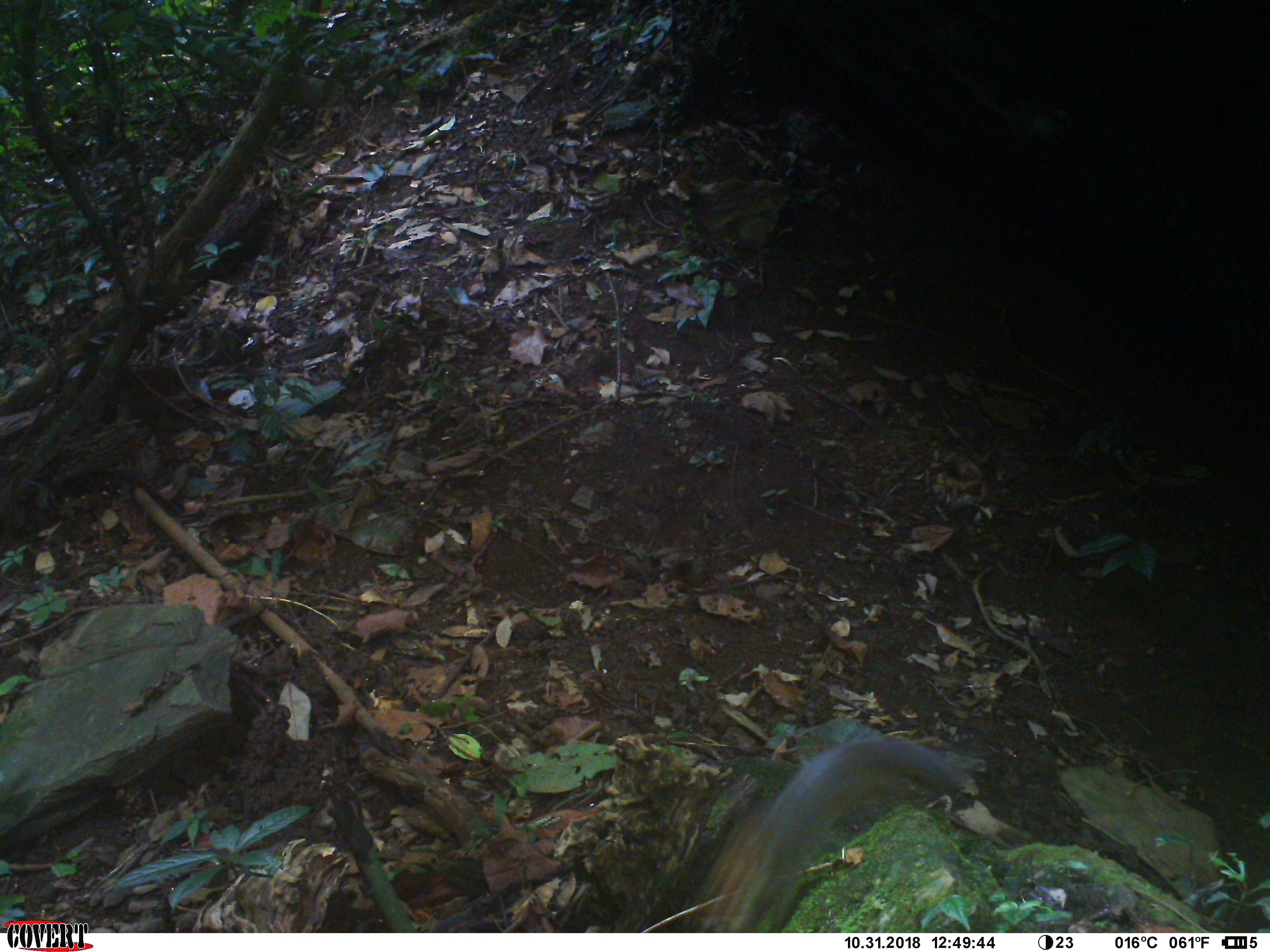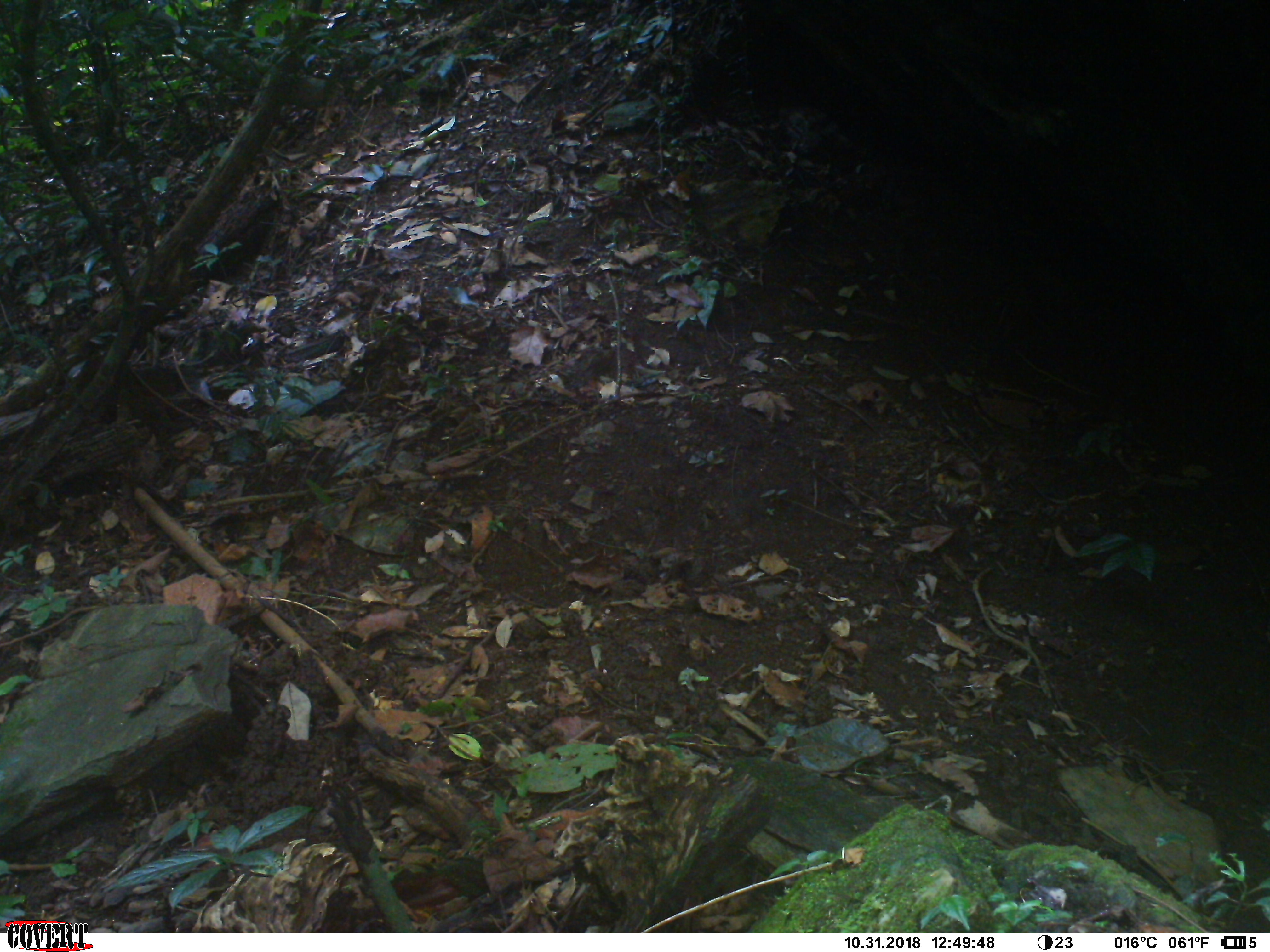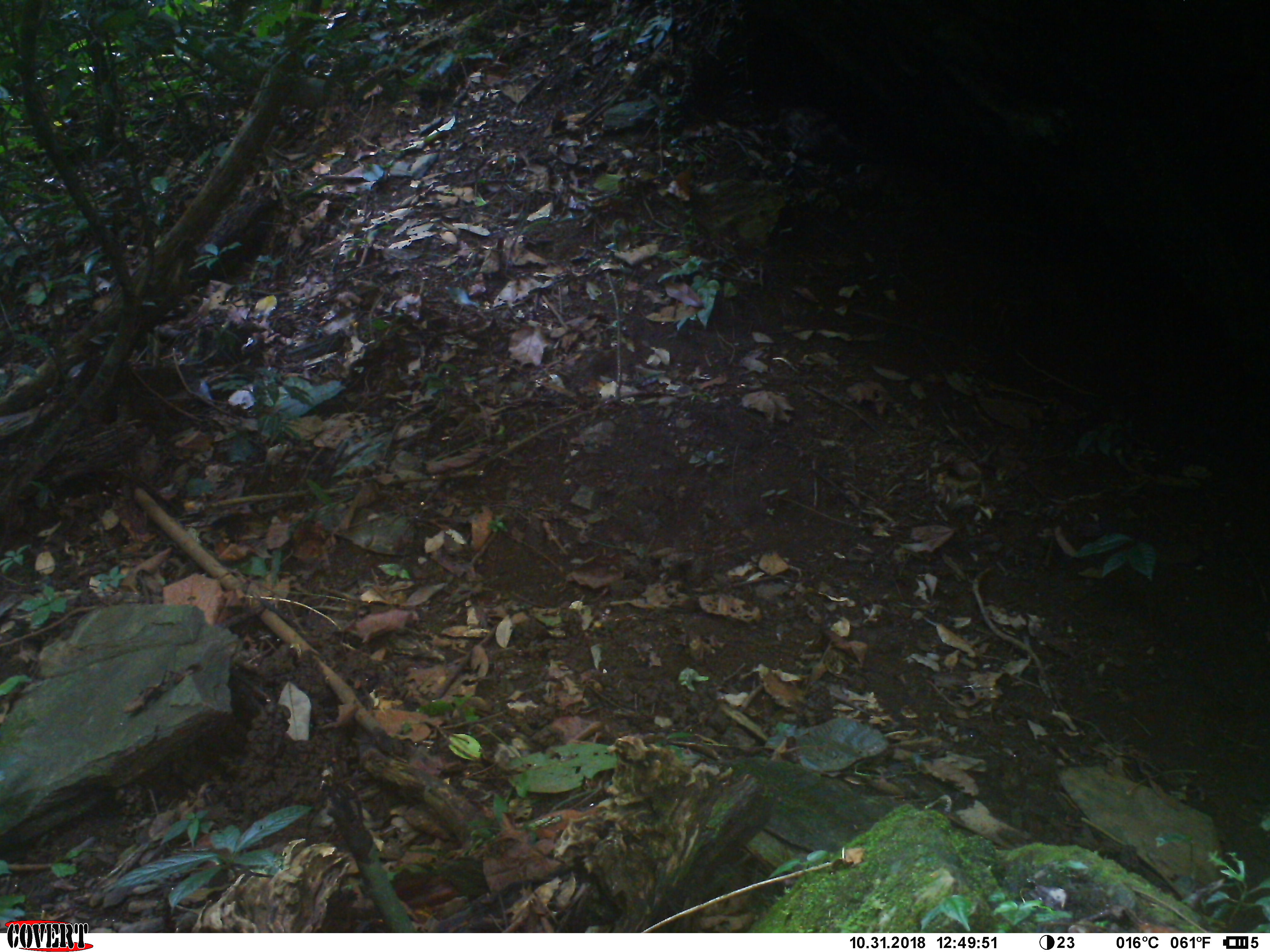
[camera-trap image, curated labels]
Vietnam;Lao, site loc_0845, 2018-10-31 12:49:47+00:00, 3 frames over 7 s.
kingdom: Animalia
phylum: Chordata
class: Mammalia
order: Rodentia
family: Sciuridae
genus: Dremomys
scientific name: Dremomys rufigenis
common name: red-cheeked squirrel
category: red cheeked squirrel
Red cheeked squirrel (red-cheeked squirrel) (Dremomys rufigenis). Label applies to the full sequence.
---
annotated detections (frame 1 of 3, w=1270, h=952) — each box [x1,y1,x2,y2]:
red cheeked squirrel: [672,739,961,933]